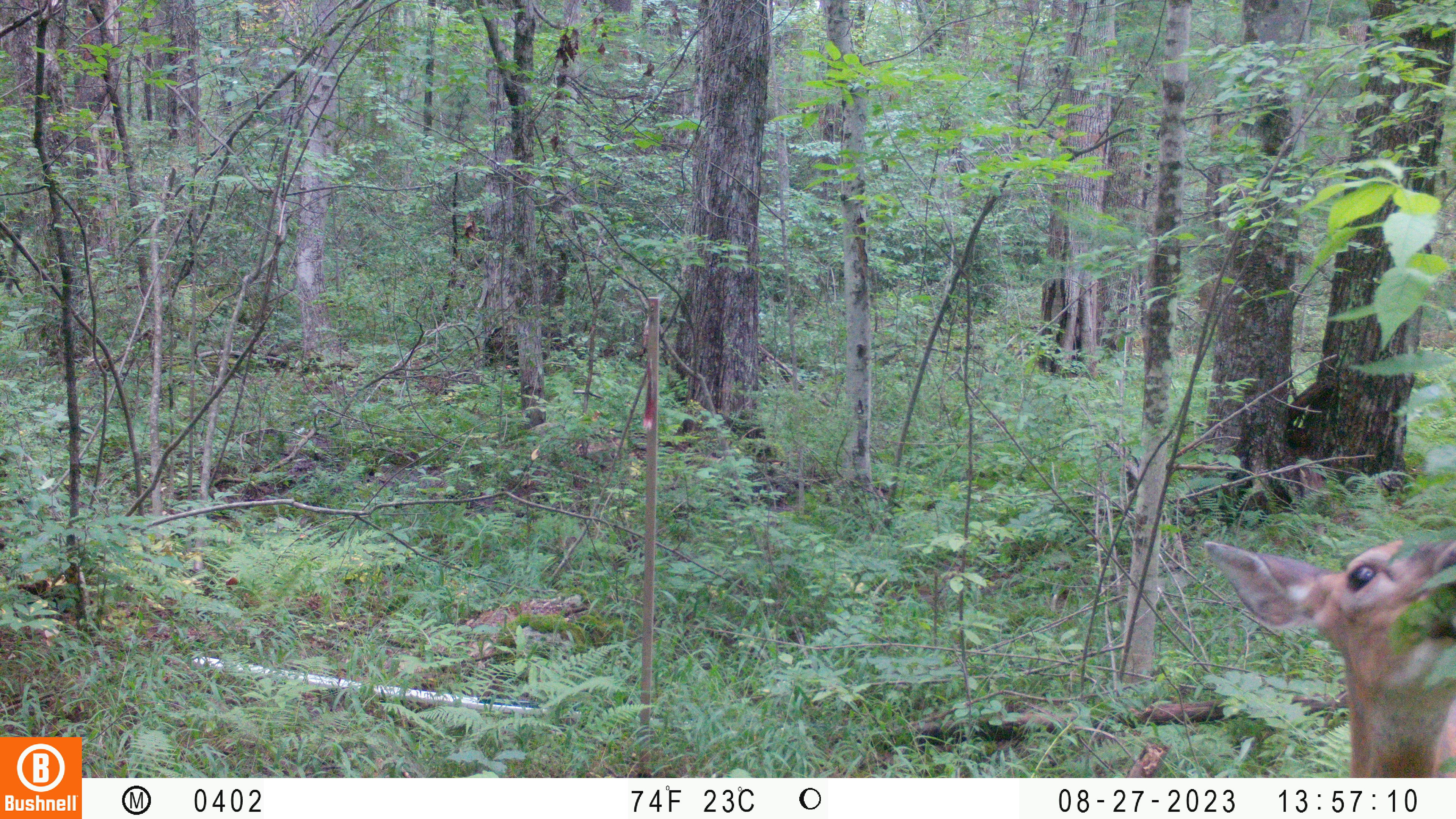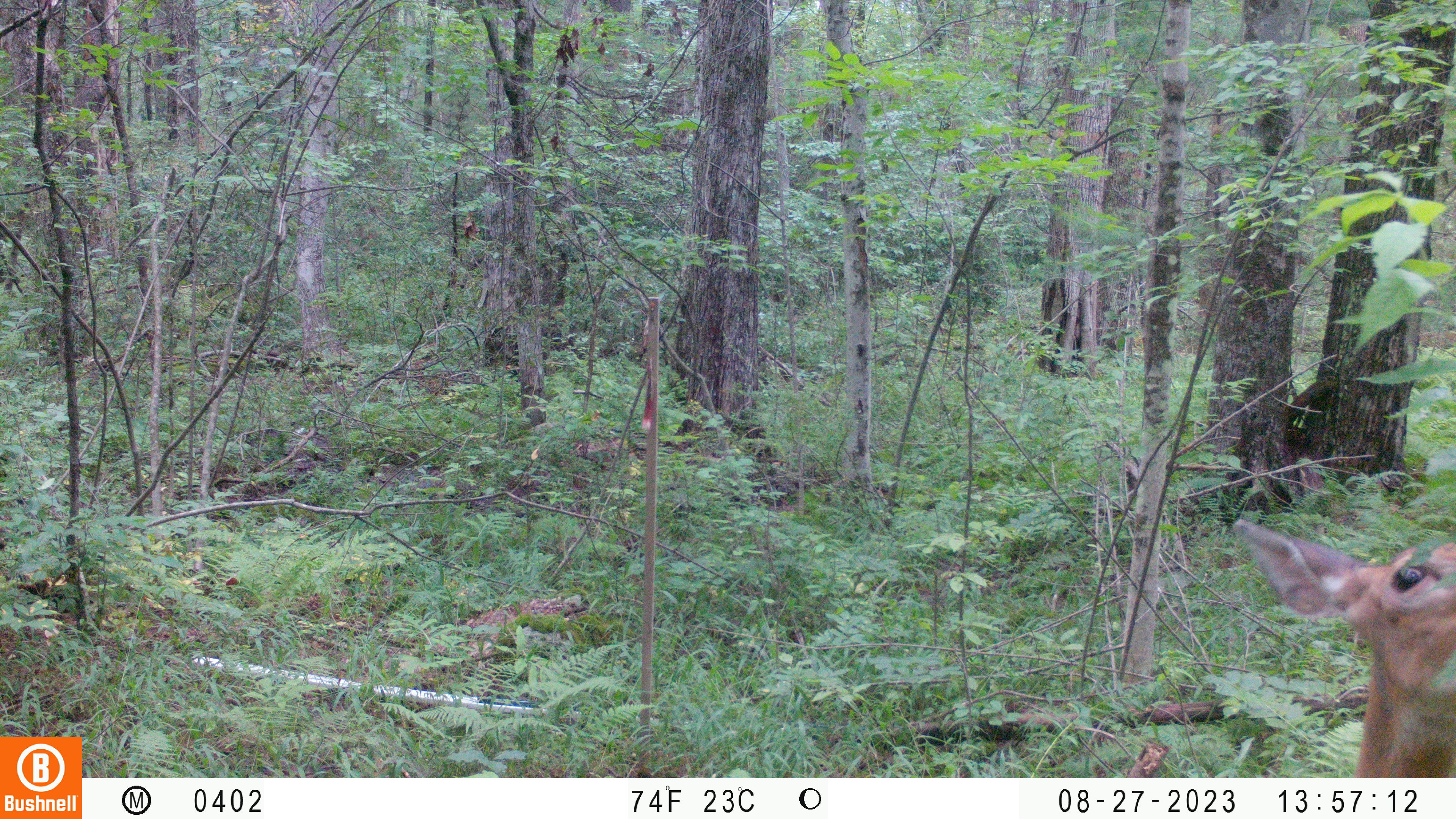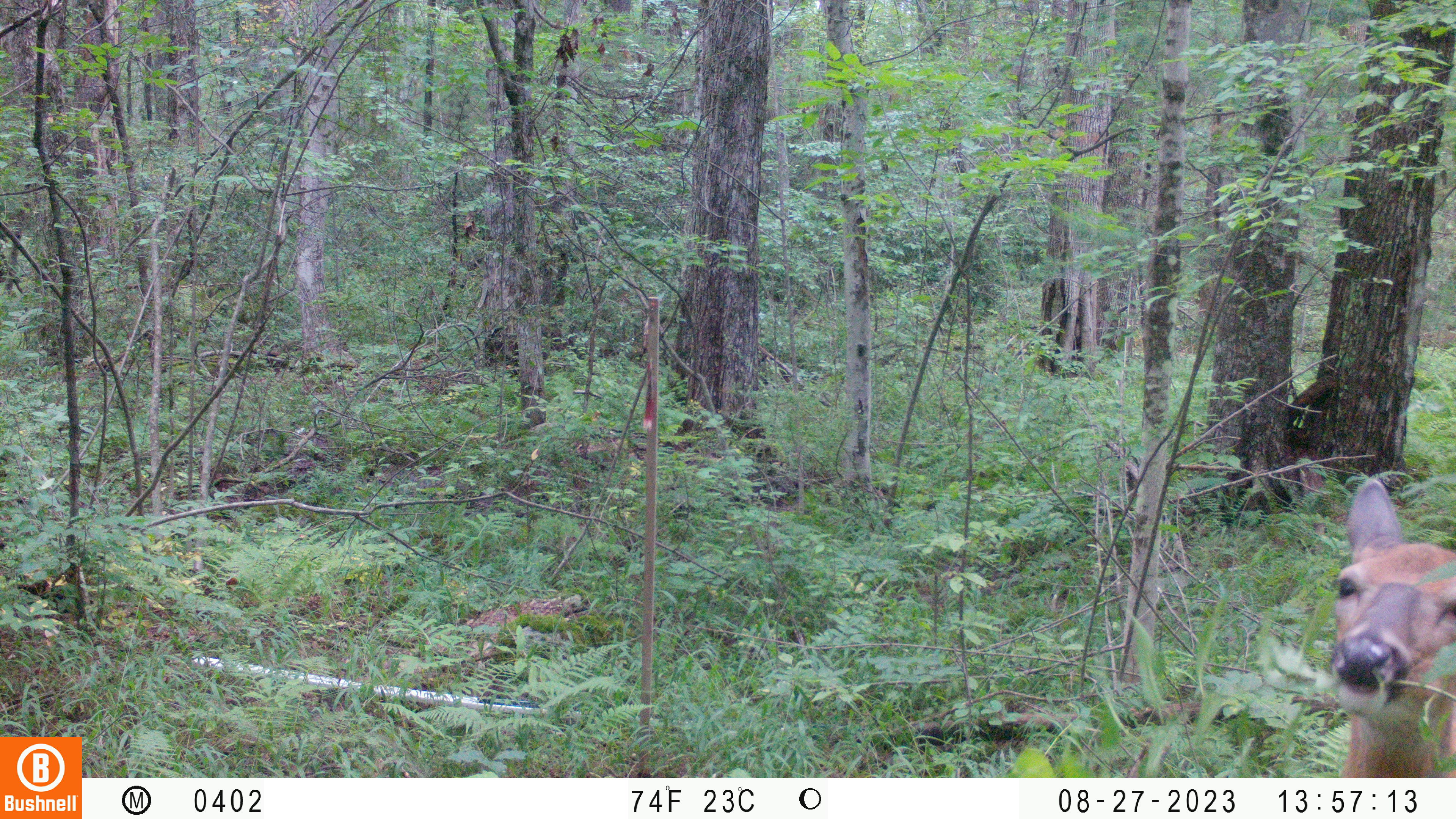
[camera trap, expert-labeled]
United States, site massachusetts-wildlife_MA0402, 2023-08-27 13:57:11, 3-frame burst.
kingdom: Animalia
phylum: Chordata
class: Mammalia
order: Artiodactyla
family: Cervidae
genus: Odocoileus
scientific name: Odocoileus virginianus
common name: white-tailed deer